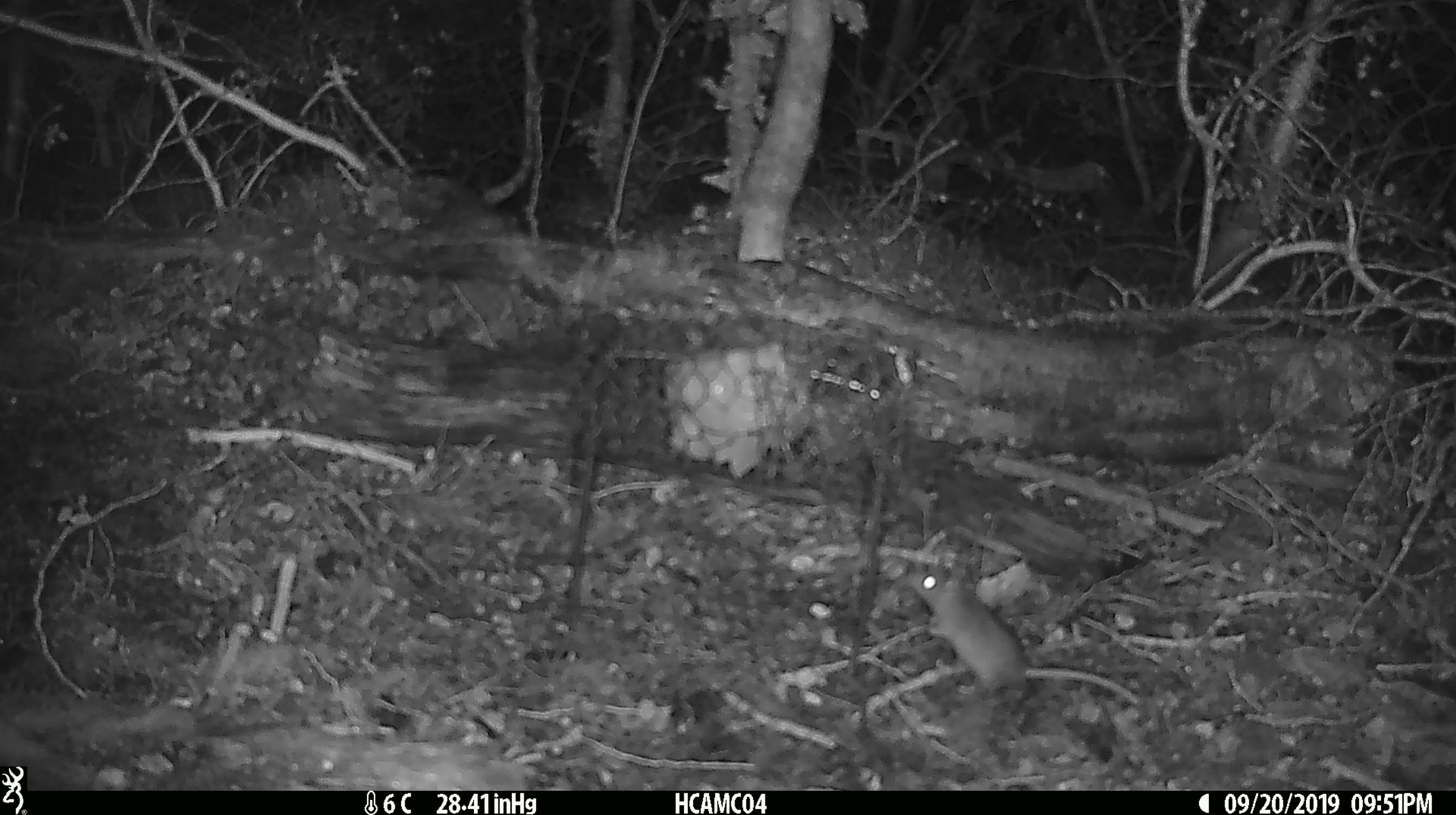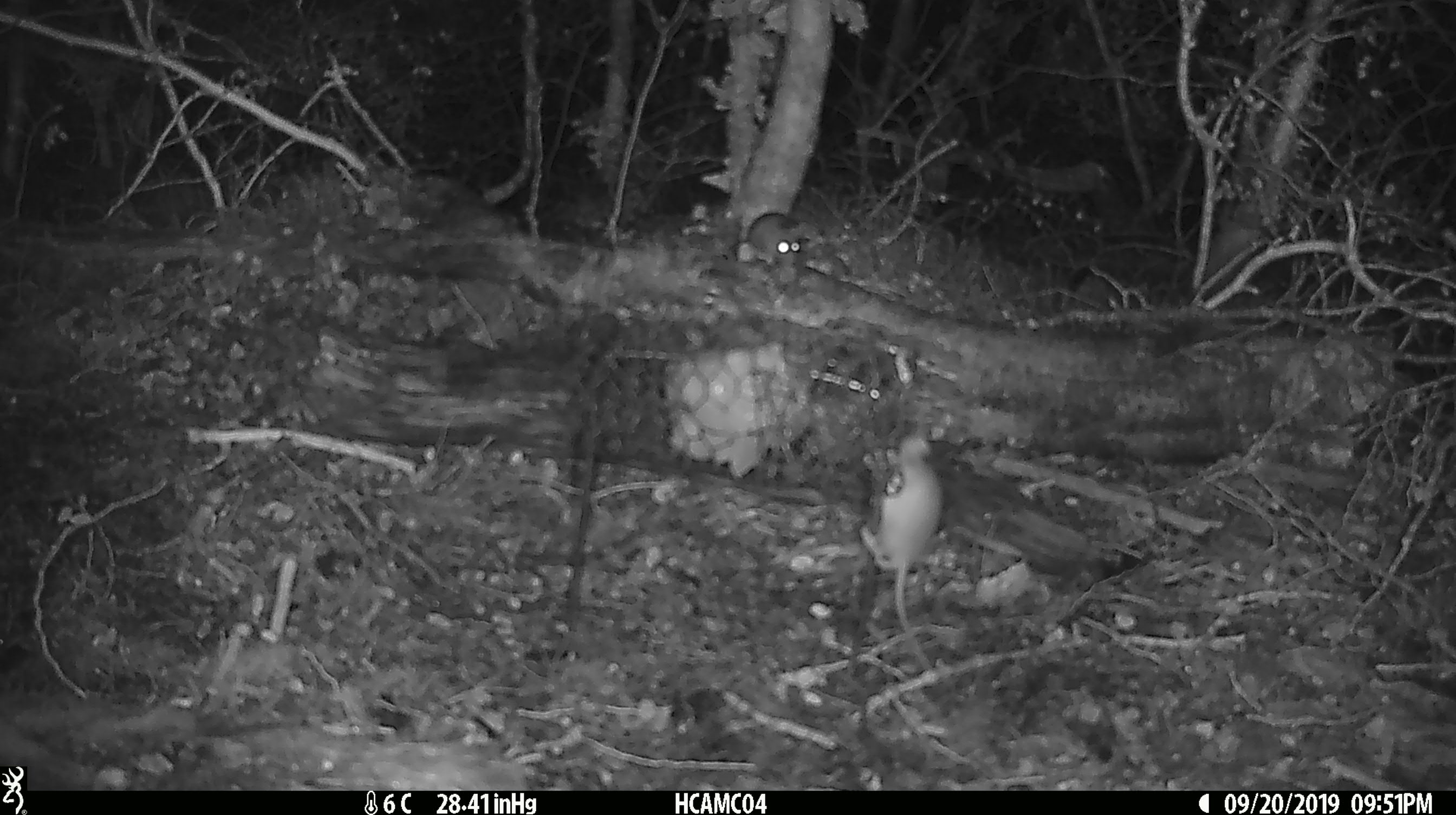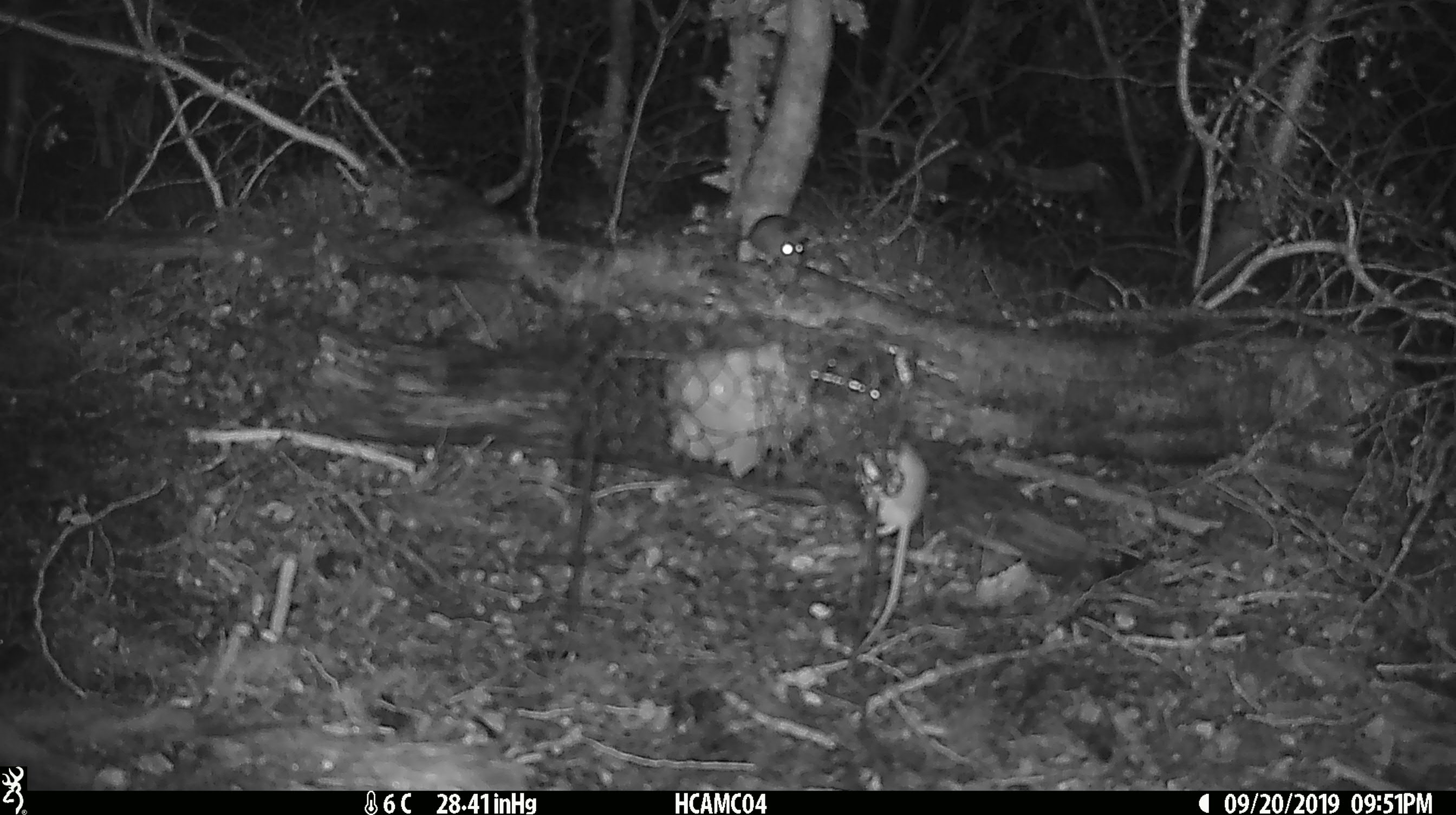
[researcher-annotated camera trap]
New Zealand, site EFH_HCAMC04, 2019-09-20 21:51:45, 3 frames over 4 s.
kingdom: Animalia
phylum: Chordata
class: Mammalia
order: Rodentia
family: Muridae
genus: Mus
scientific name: Mus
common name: mouse